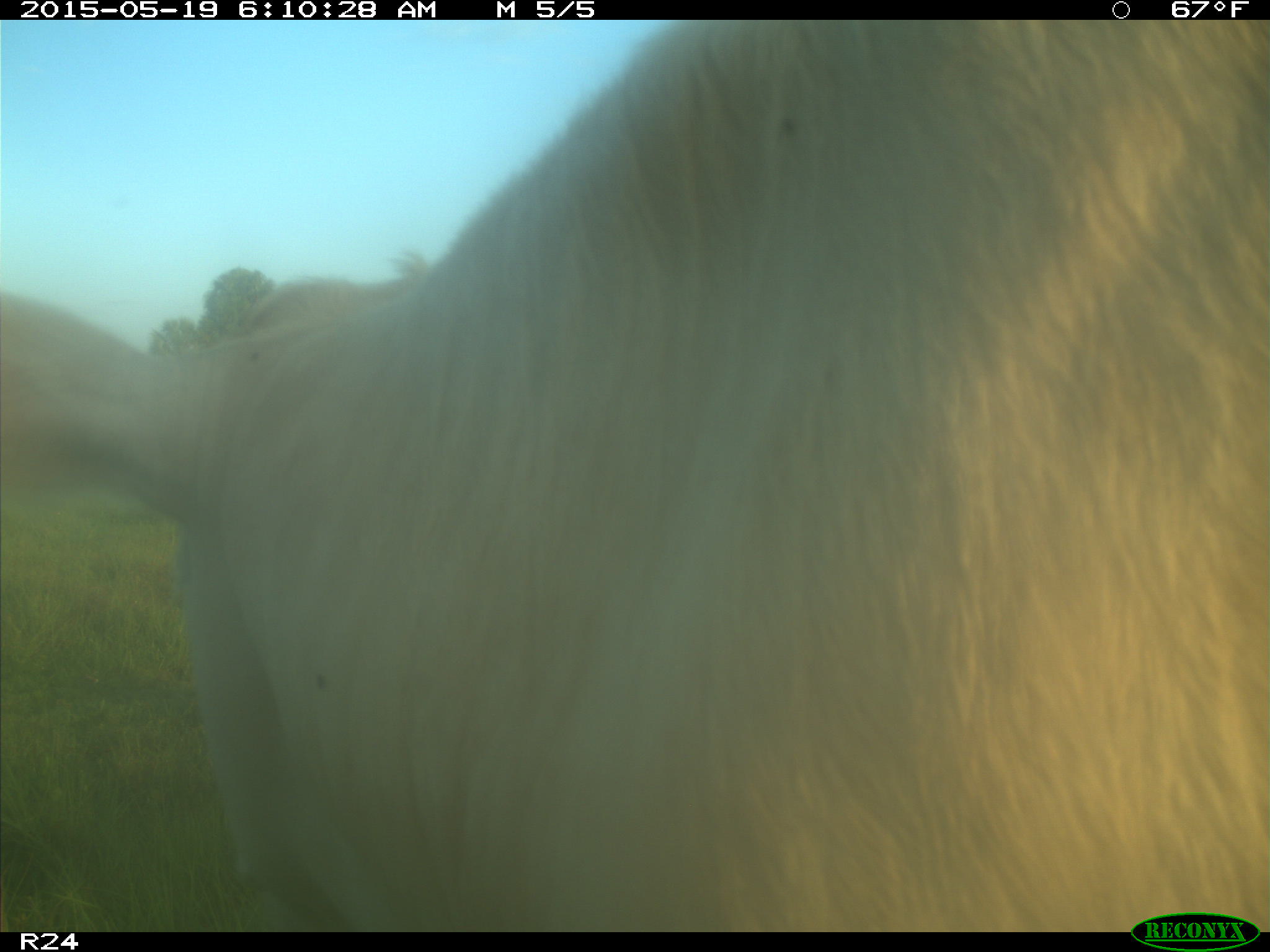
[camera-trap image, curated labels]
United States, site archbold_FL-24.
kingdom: Animalia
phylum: Chordata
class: Mammalia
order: Artiodactyla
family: Bovidae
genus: Bos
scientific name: Bos taurus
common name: domestic cow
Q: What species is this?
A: Bos taurus (domestic cow).